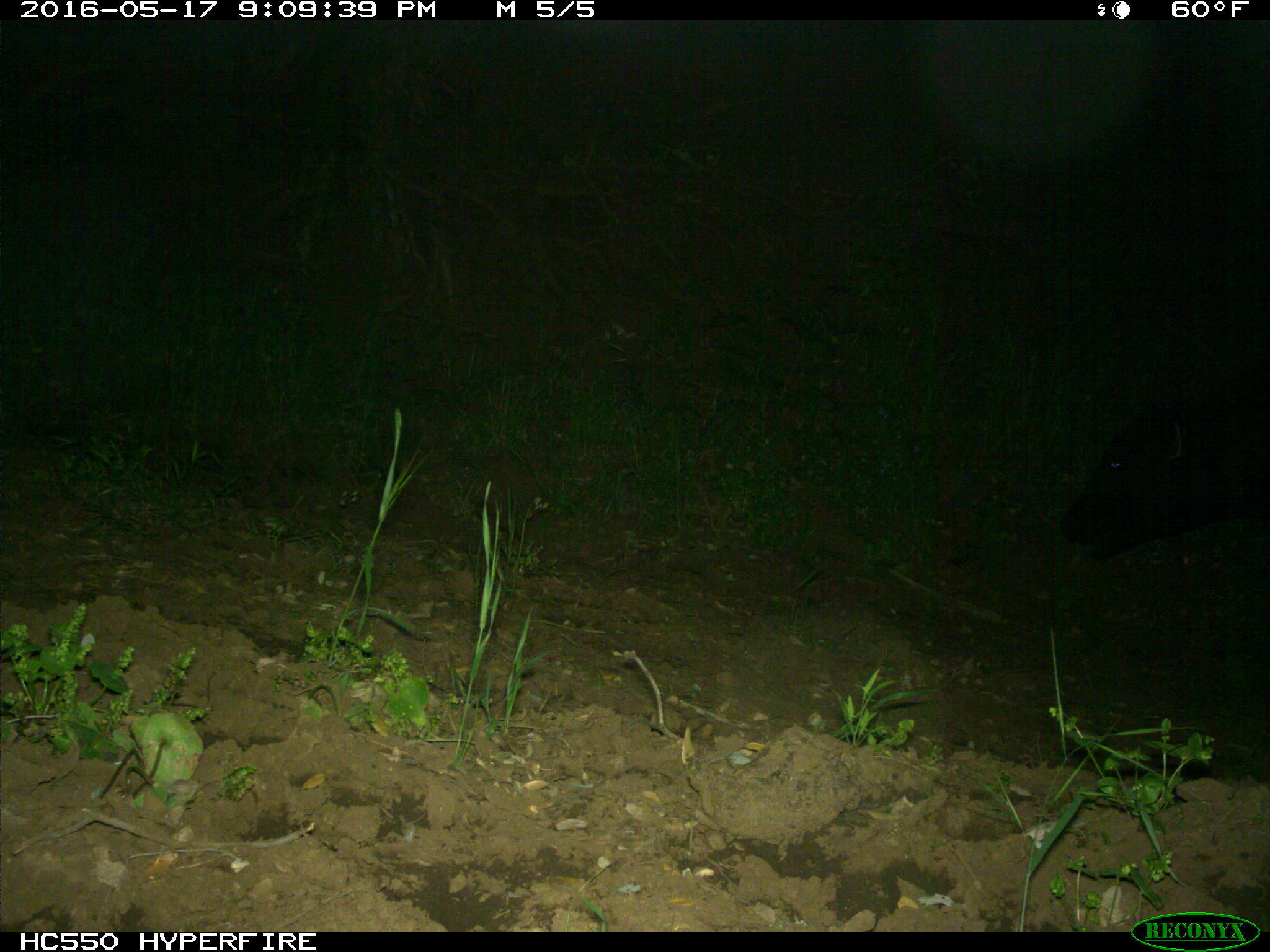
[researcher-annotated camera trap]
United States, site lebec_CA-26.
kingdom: Animalia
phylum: Chordata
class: Mammalia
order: Artiodactyla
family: Bovidae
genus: Bos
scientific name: Bos taurus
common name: domestic cow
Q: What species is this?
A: Bos taurus (domestic cow).